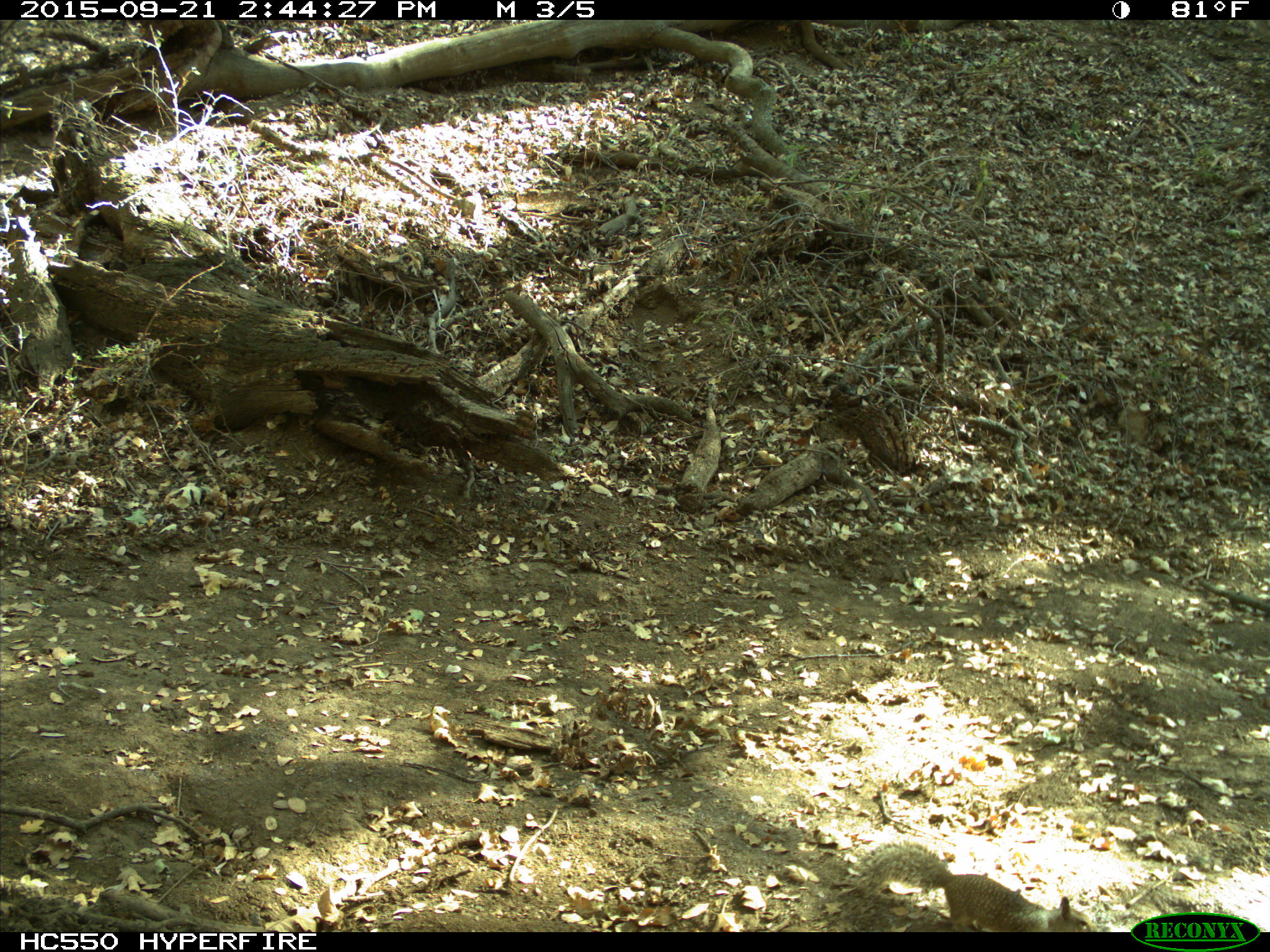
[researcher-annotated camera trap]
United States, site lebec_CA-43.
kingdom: Animalia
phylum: Chordata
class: Mammalia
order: Rodentia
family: Sciuridae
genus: Otospermophilus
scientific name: Otospermophilus beecheyi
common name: california ground squirrel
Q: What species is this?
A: Otospermophilus beecheyi (california ground squirrel).